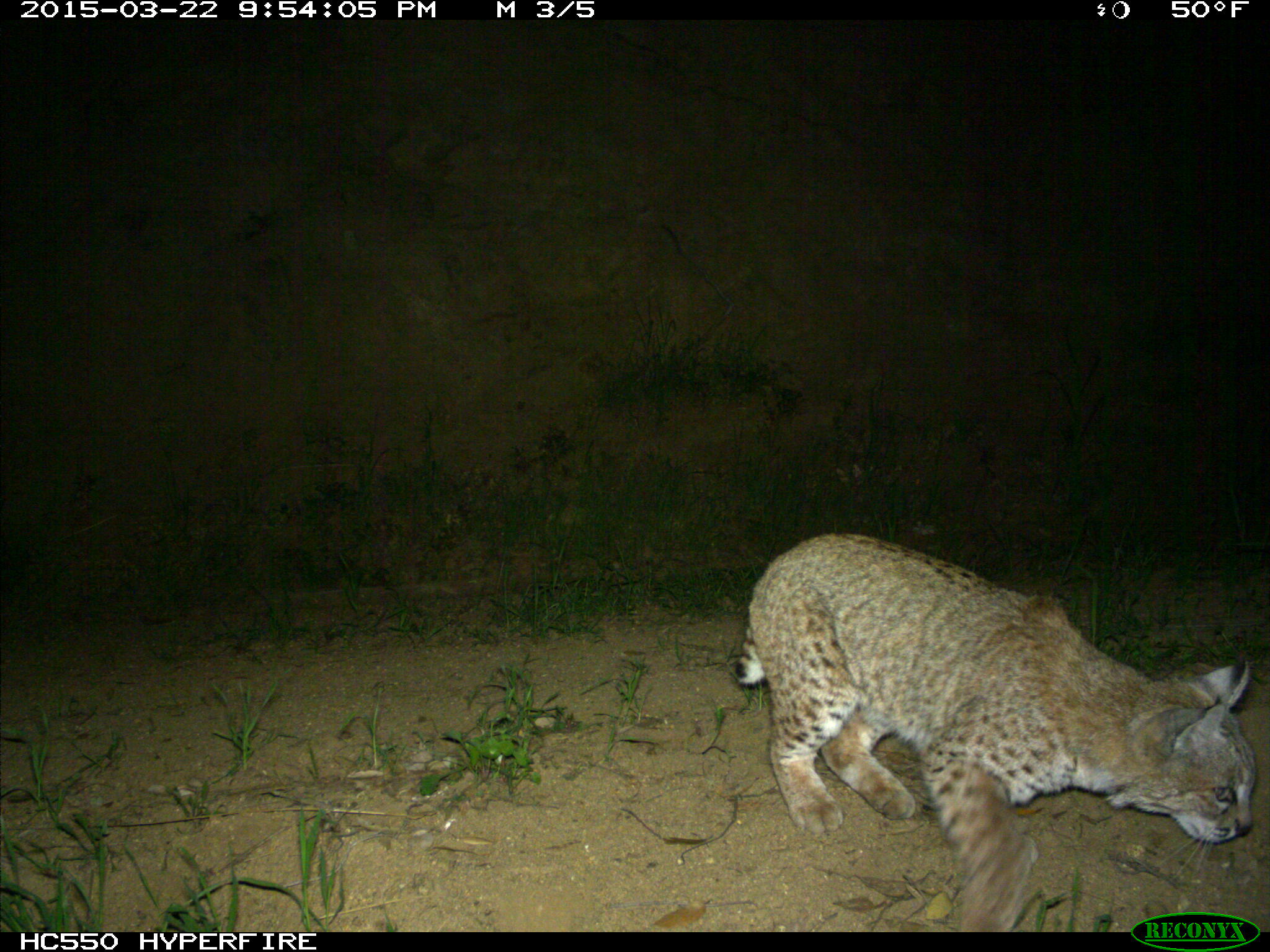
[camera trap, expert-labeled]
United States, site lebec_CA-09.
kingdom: Animalia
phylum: Chordata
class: Mammalia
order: Carnivora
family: Felidae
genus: Lynx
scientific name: Lynx rufus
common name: bobcat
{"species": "Lynx rufus (bobcat)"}